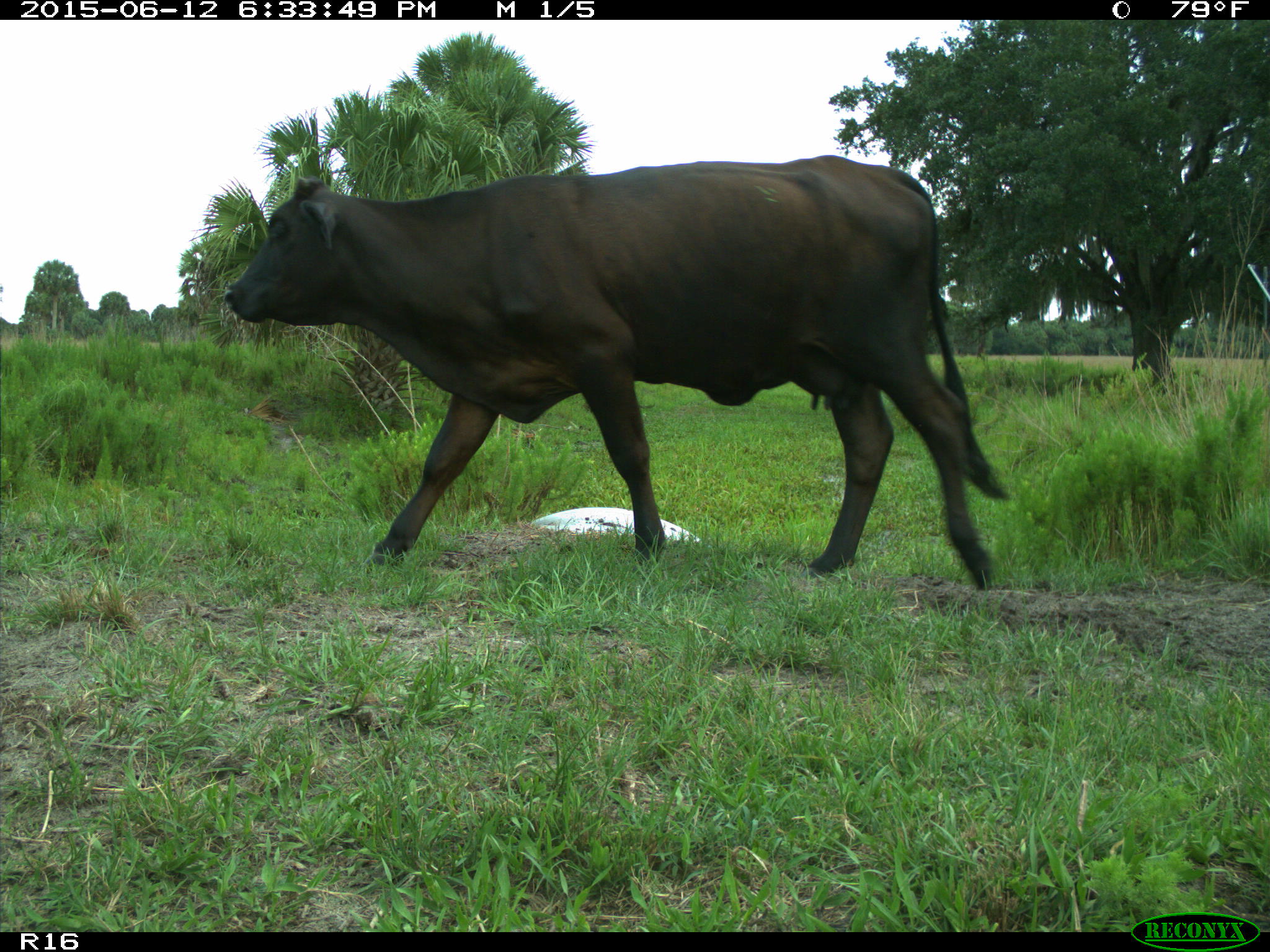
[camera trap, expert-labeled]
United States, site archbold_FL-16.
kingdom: Animalia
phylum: Chordata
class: Mammalia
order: Artiodactyla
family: Bovidae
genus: Bos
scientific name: Bos taurus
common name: domestic cow